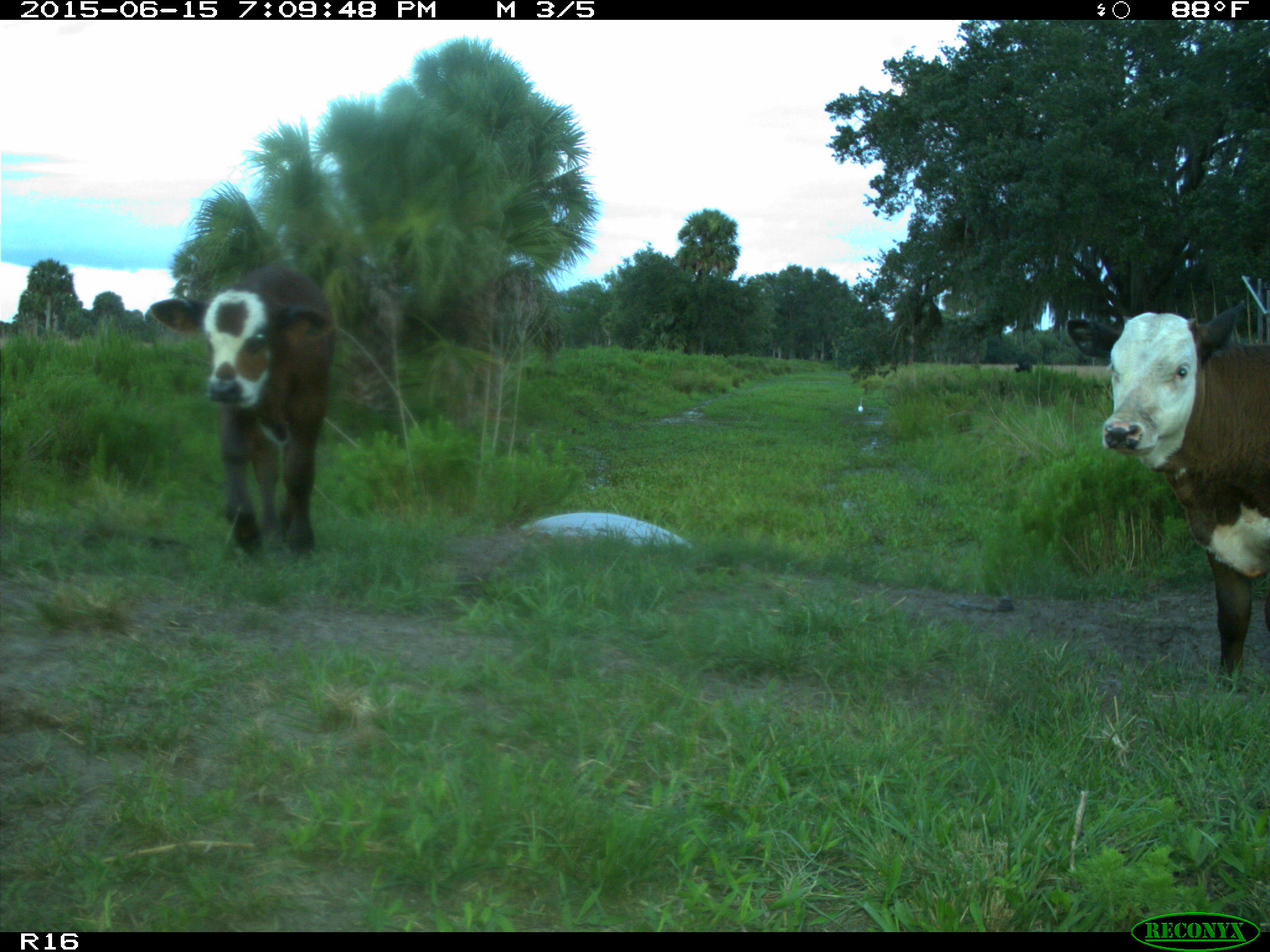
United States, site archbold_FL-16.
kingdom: Animalia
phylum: Chordata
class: Mammalia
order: Artiodactyla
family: Bovidae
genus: Bos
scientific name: Bos taurus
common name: domestic cow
Bos taurus (domestic cow).